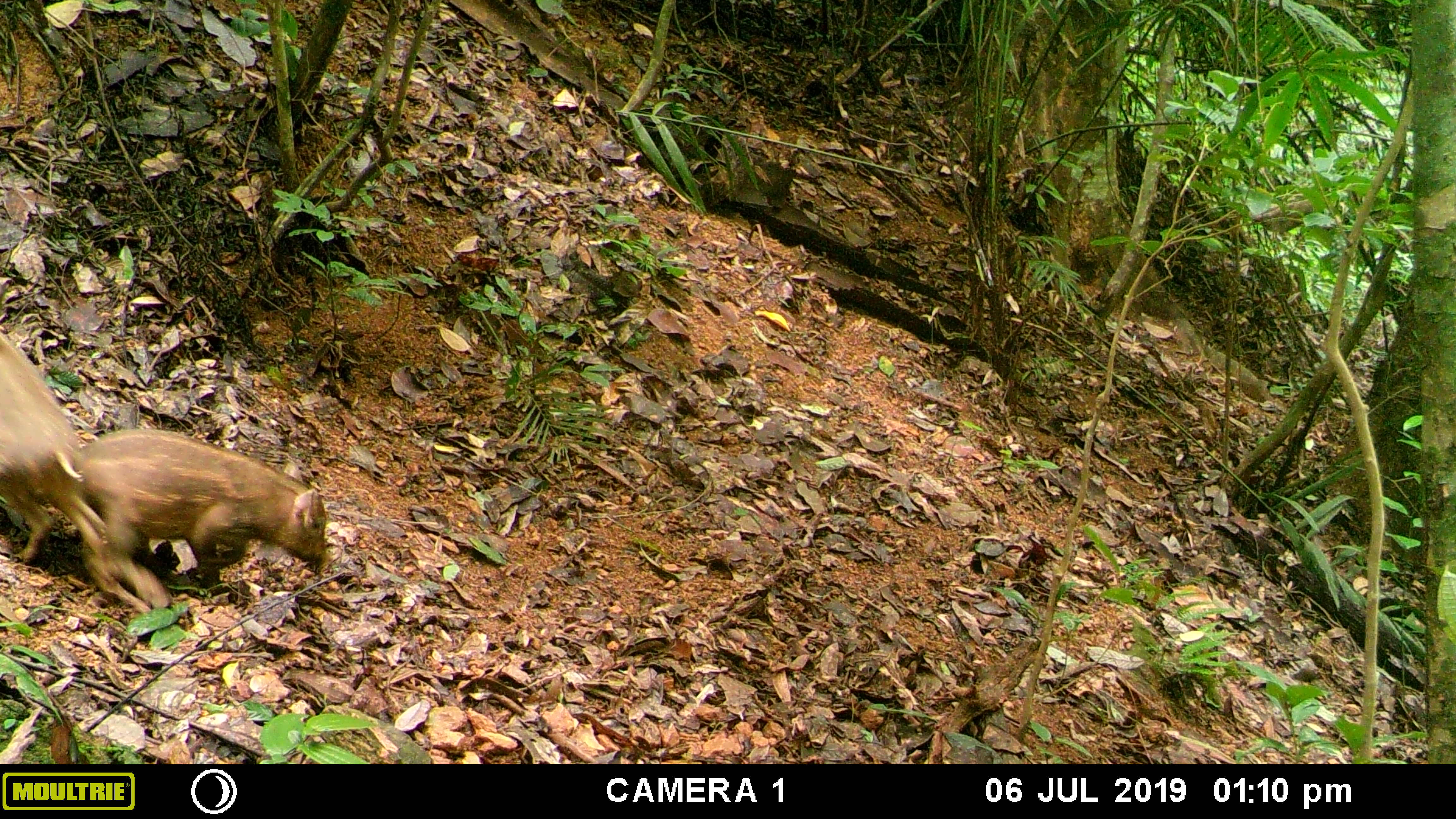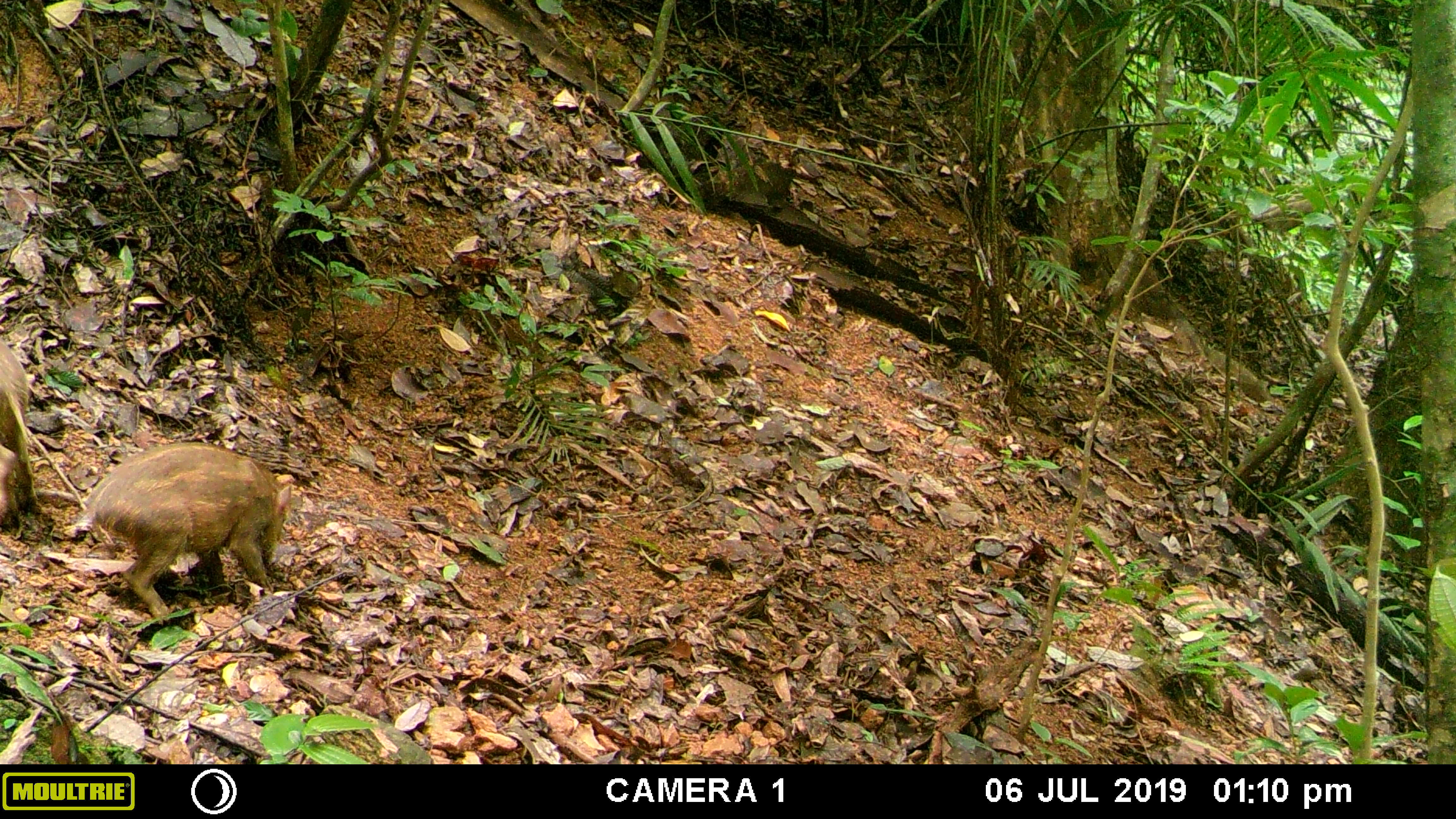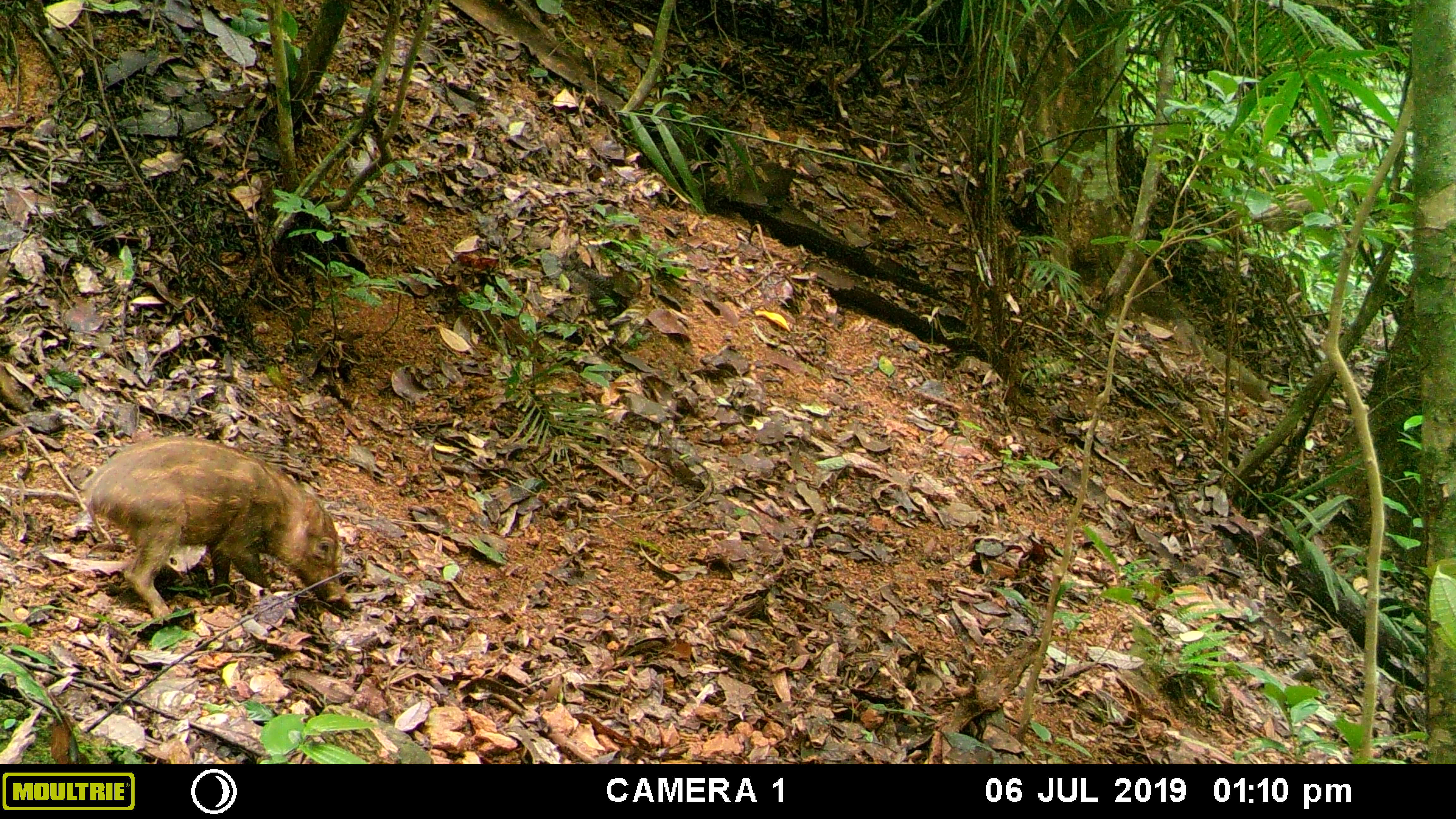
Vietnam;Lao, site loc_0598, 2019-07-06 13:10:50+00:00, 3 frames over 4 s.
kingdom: Animalia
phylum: Chordata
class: Mammalia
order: Artiodactyla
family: Suidae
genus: Sus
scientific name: Sus scrofa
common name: eurasian wild pig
Eurasian wild pig (Sus scrofa). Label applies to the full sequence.